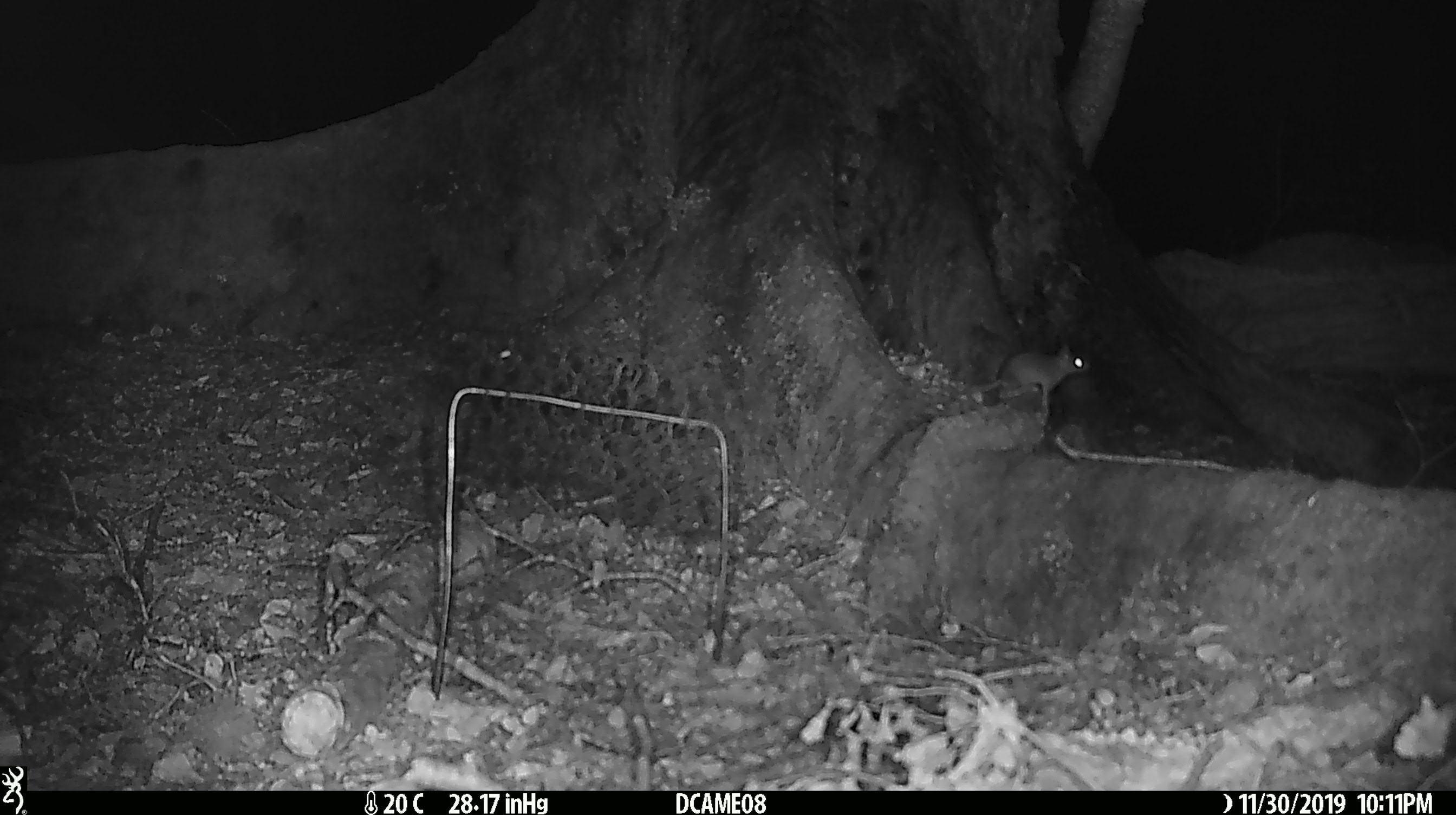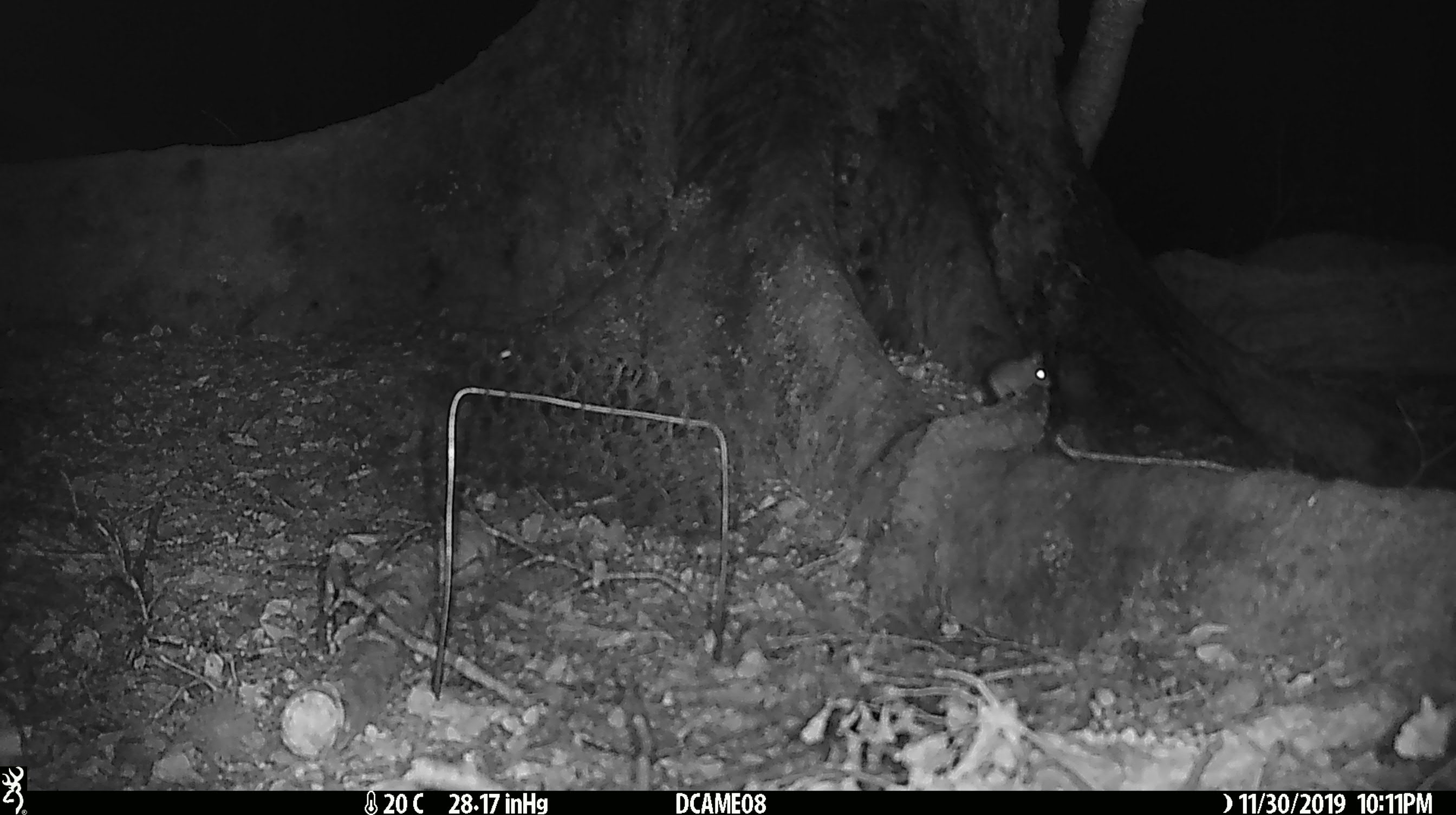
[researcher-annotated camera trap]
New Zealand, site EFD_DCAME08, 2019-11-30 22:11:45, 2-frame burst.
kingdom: Animalia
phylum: Chordata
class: Mammalia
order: Rodentia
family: Muridae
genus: Mus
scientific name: Mus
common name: mouse